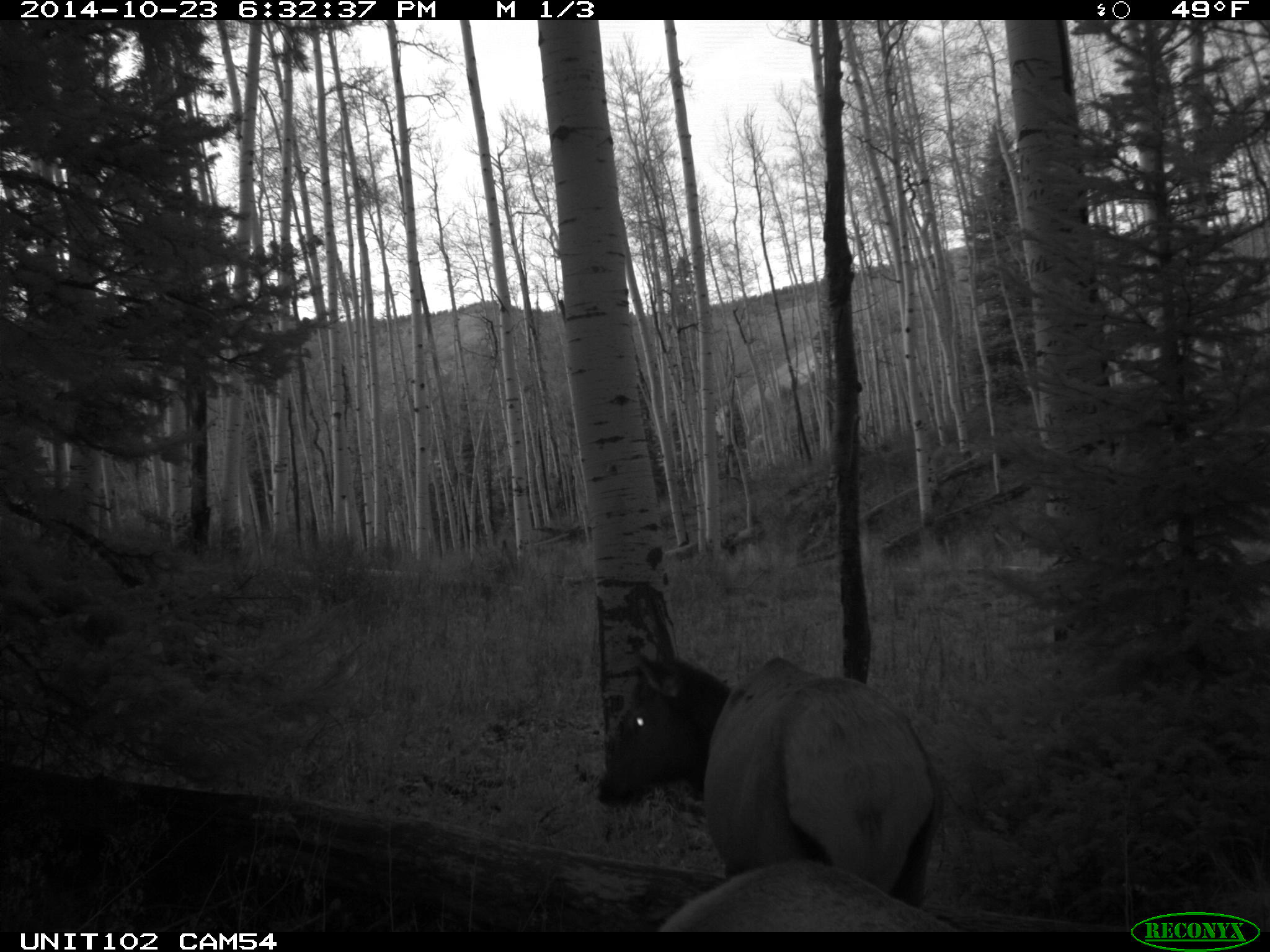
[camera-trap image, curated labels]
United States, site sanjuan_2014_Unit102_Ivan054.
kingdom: Animalia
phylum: Chordata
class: Mammalia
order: Artiodactyla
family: Cervidae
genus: Cervus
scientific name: Cervus elaphus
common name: red deer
Cervus elaphus (red deer).